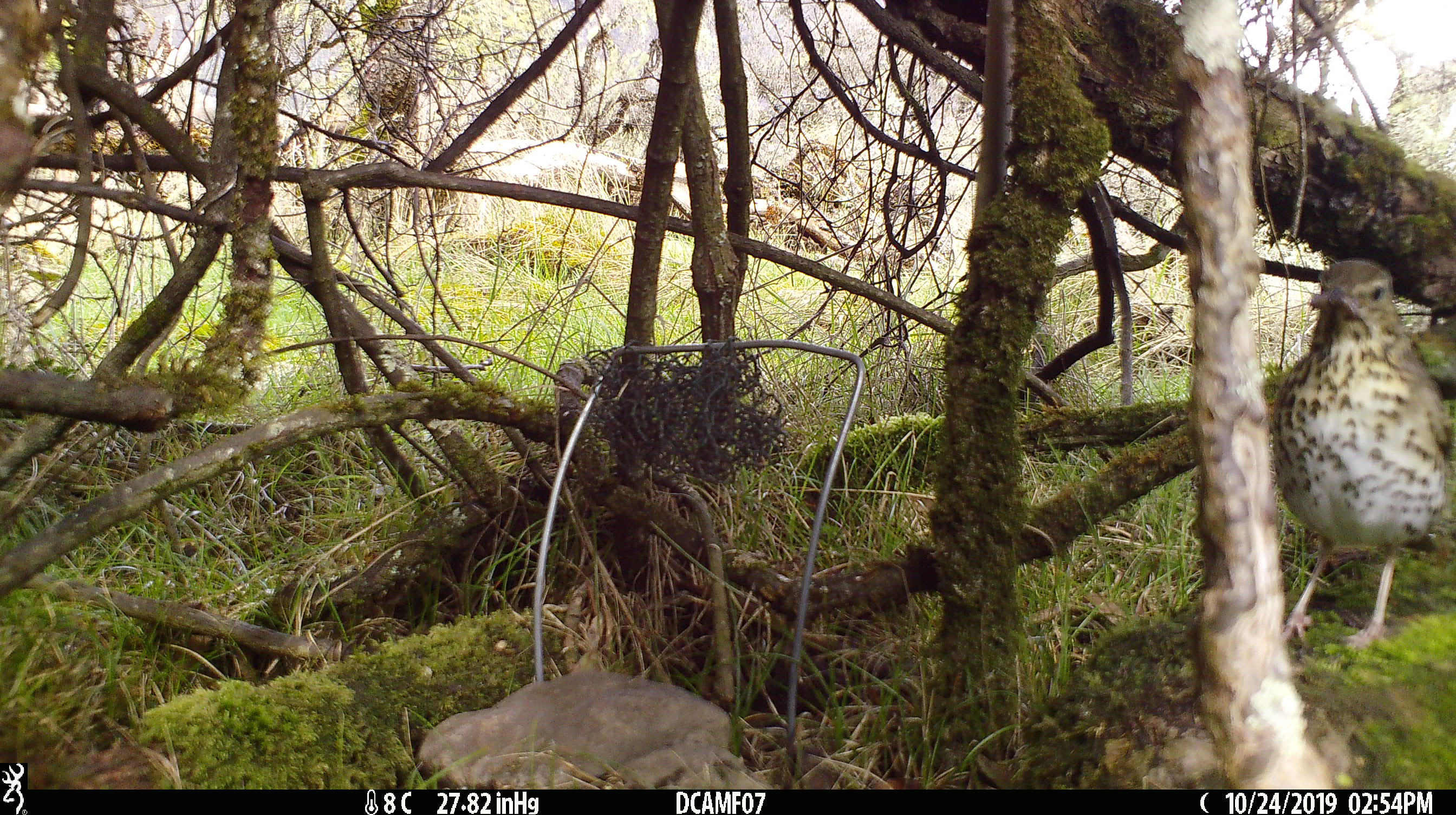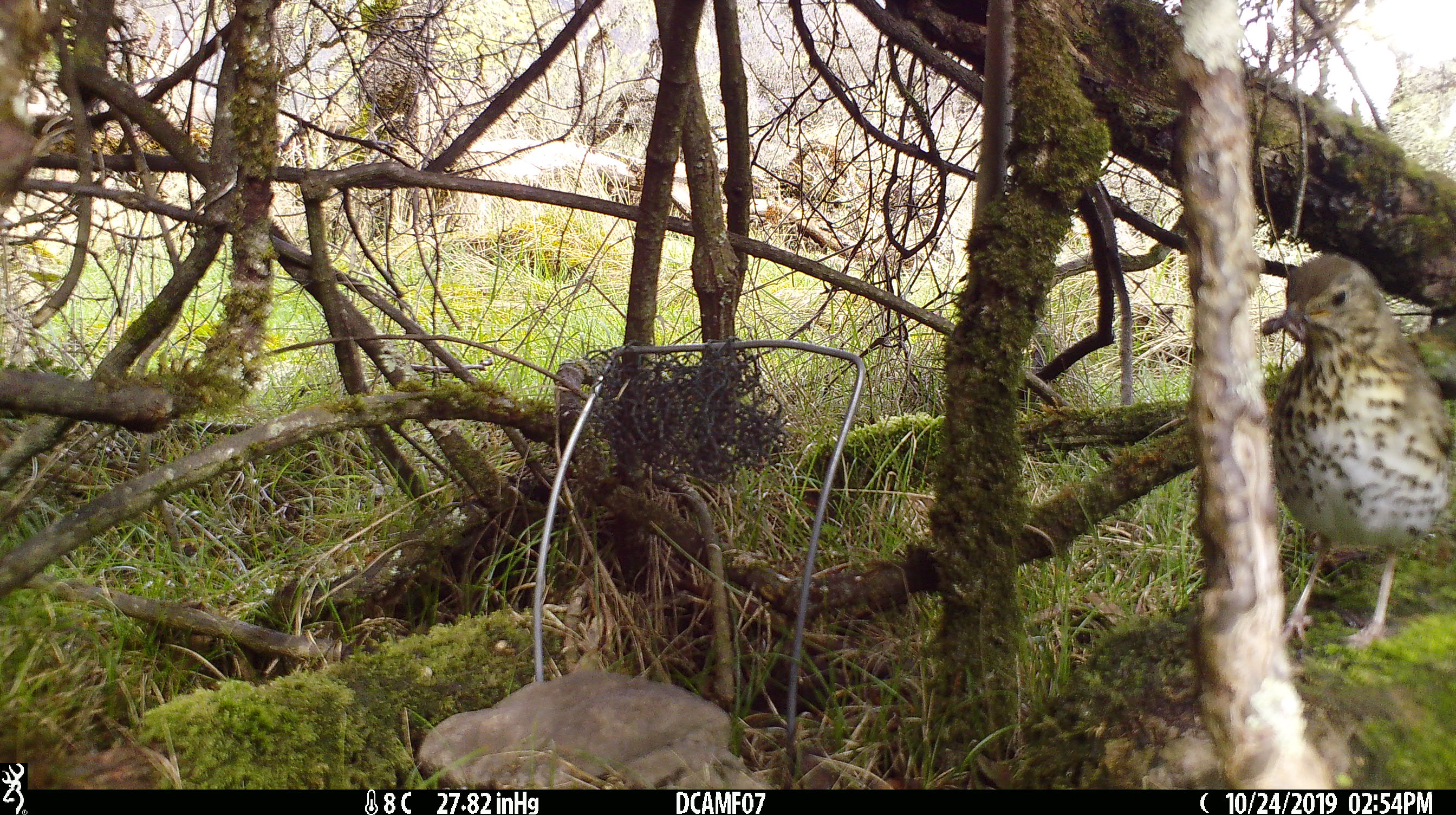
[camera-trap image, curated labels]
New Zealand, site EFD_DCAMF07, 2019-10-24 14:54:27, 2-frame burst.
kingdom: Animalia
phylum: Chordata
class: Aves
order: Passeriformes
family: Turdidae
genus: Turdus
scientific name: Turdus philomelos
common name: song thrush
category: thrush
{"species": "thrush (song thrush) (Turdus philomelos)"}